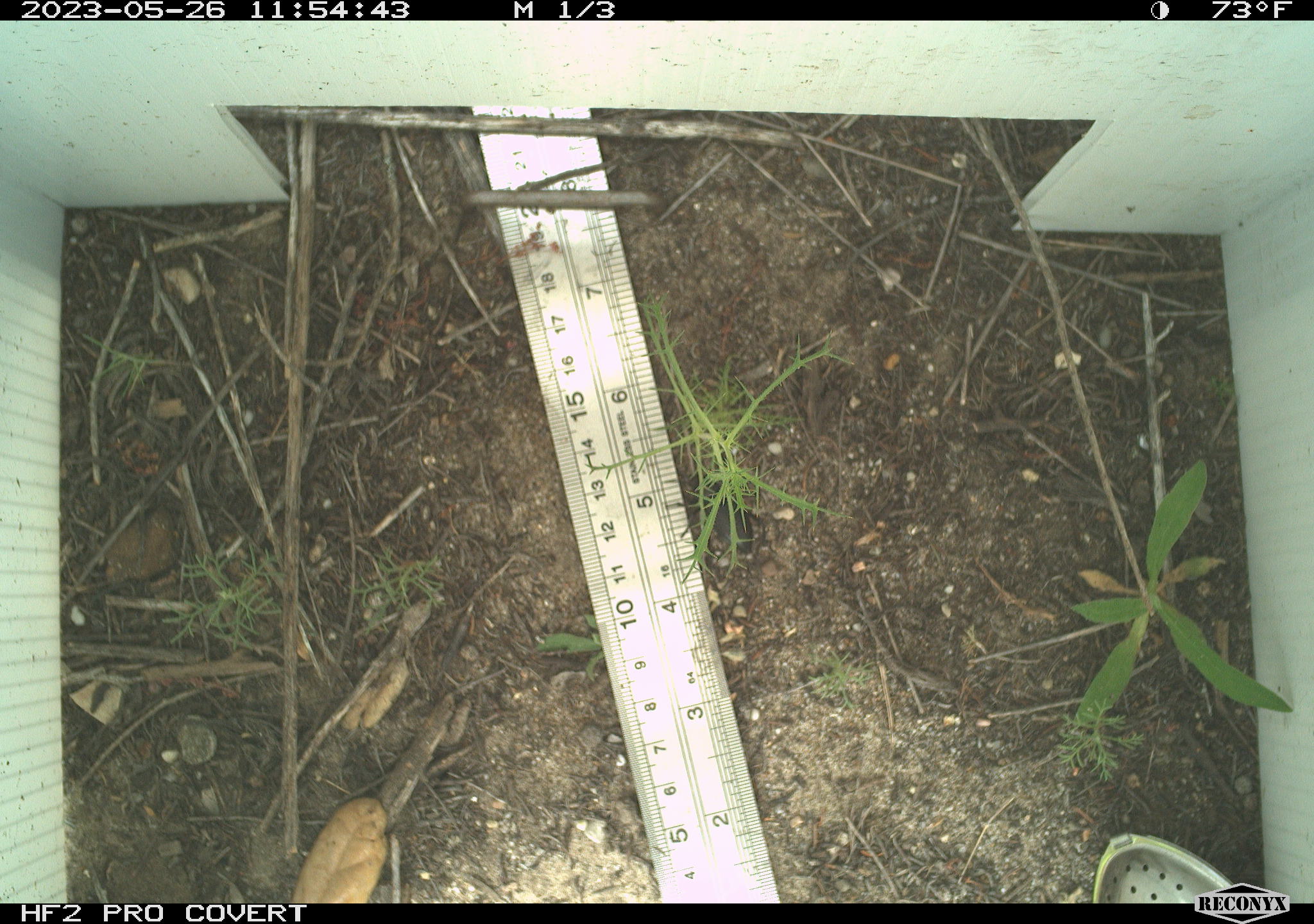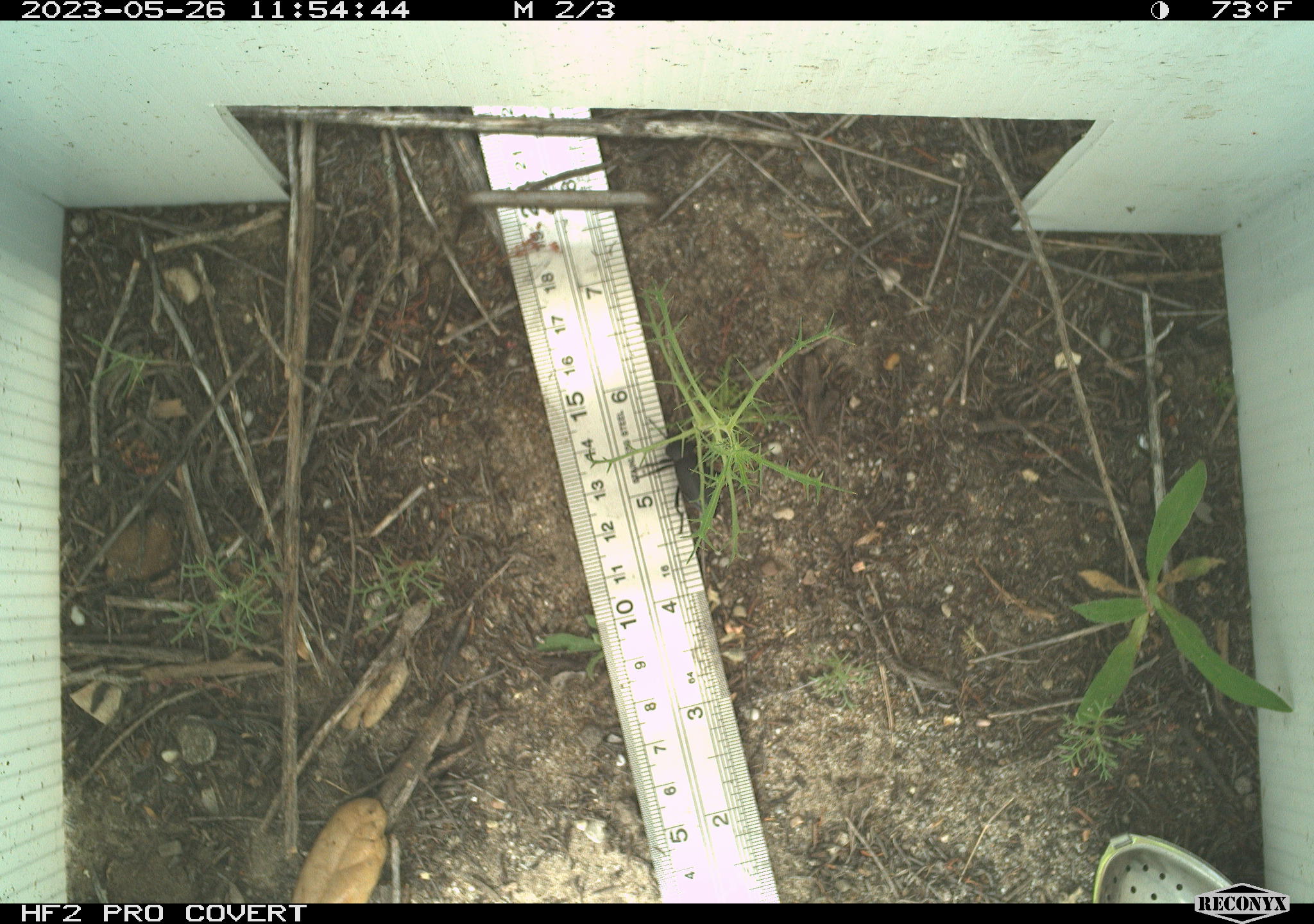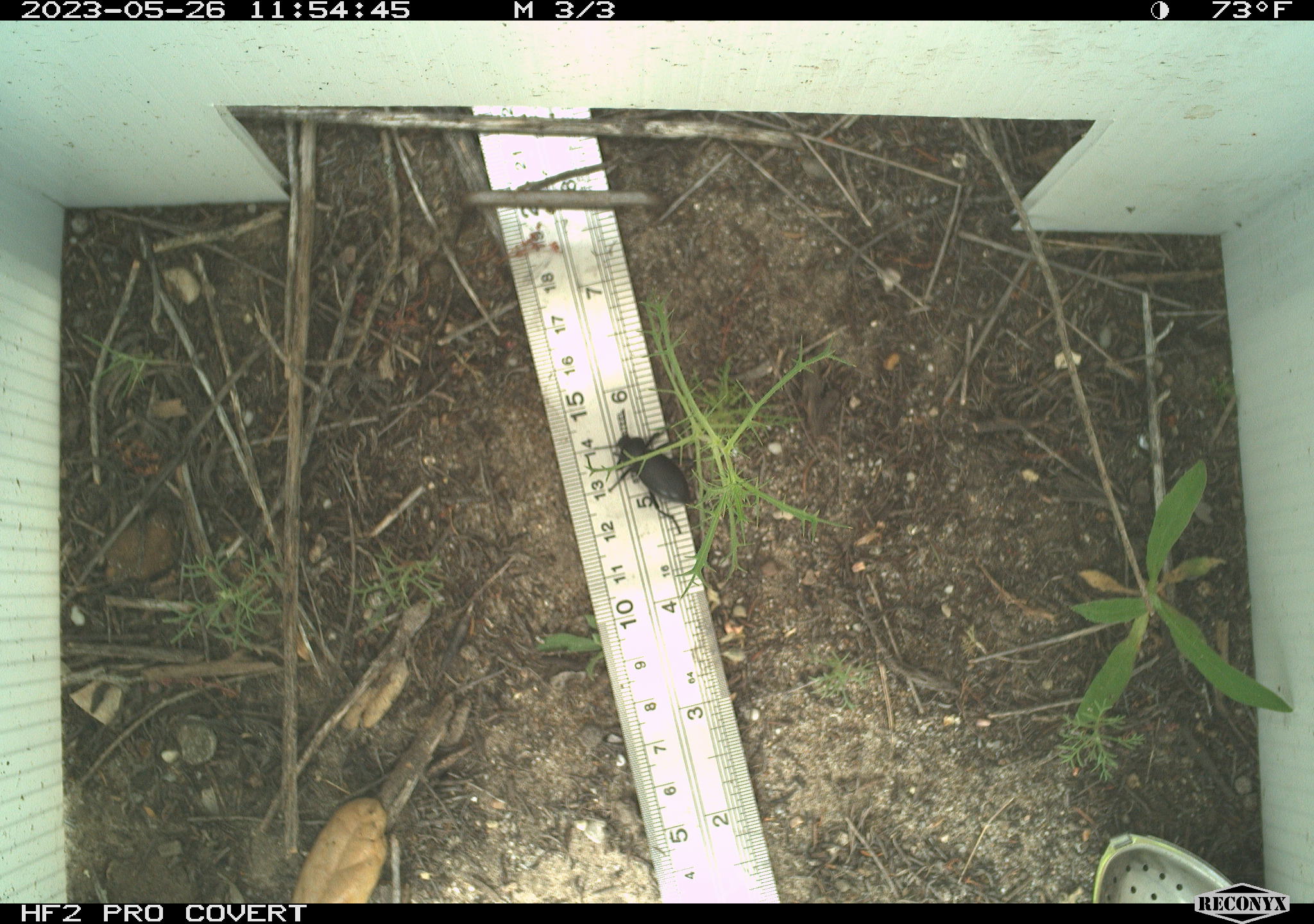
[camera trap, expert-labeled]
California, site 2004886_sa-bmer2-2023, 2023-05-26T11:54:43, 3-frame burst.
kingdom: Animalia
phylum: Arthropoda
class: Insecta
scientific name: Insecta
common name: insect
Insect (Insecta).